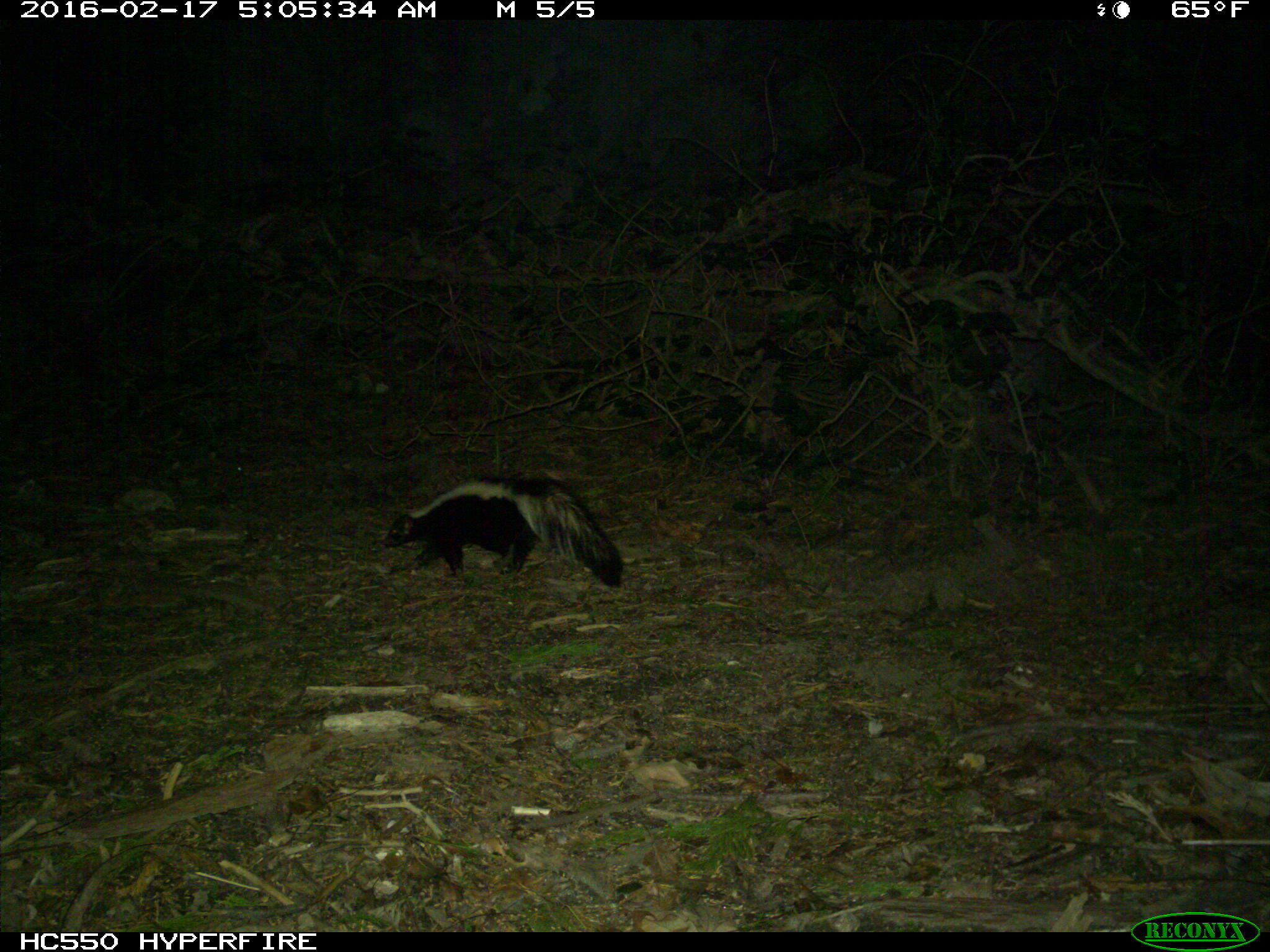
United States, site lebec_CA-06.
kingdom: Animalia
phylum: Chordata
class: Mammalia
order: Carnivora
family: Mephitidae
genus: Mephitis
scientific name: Mephitis mephitis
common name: striped skunk